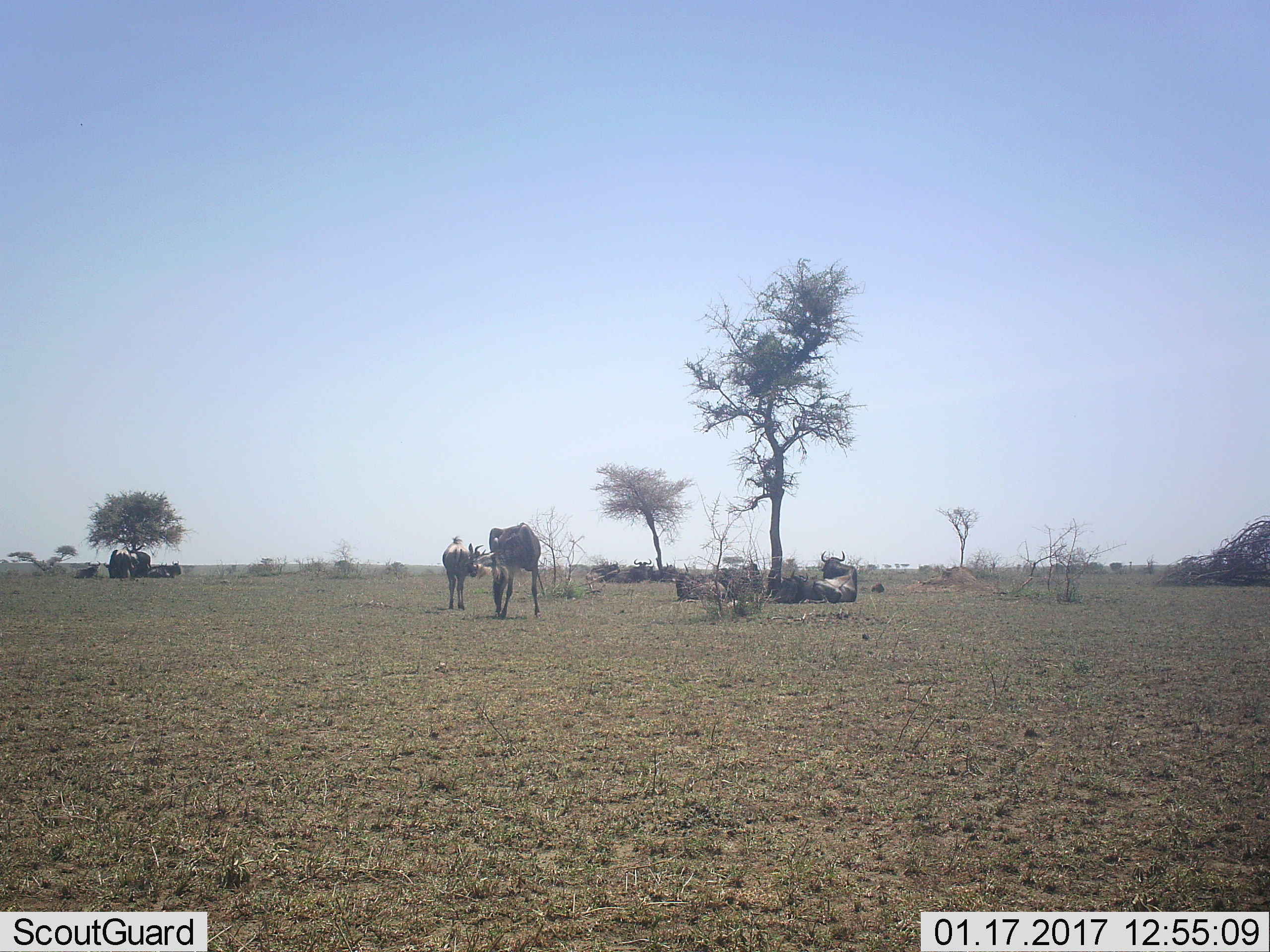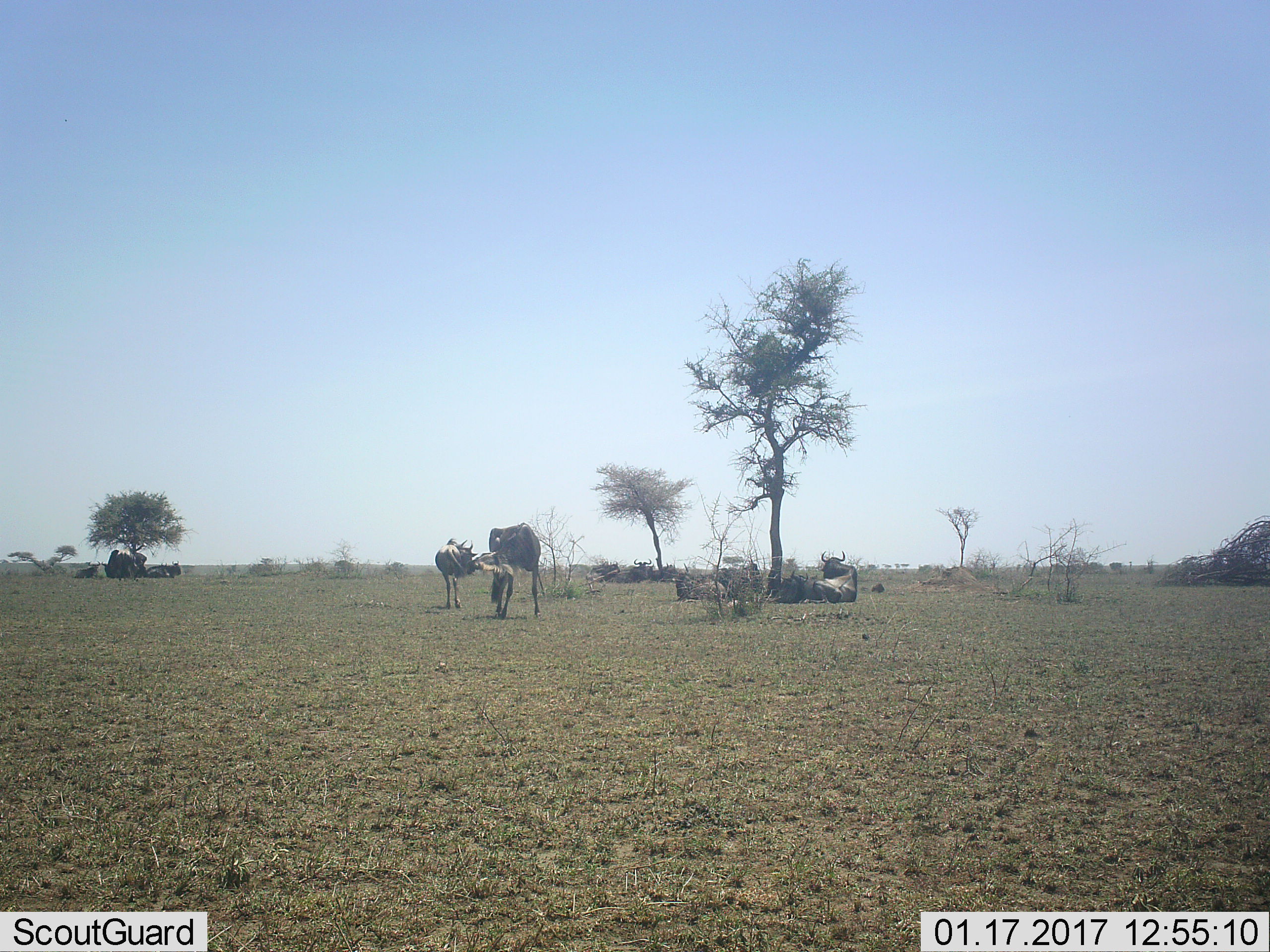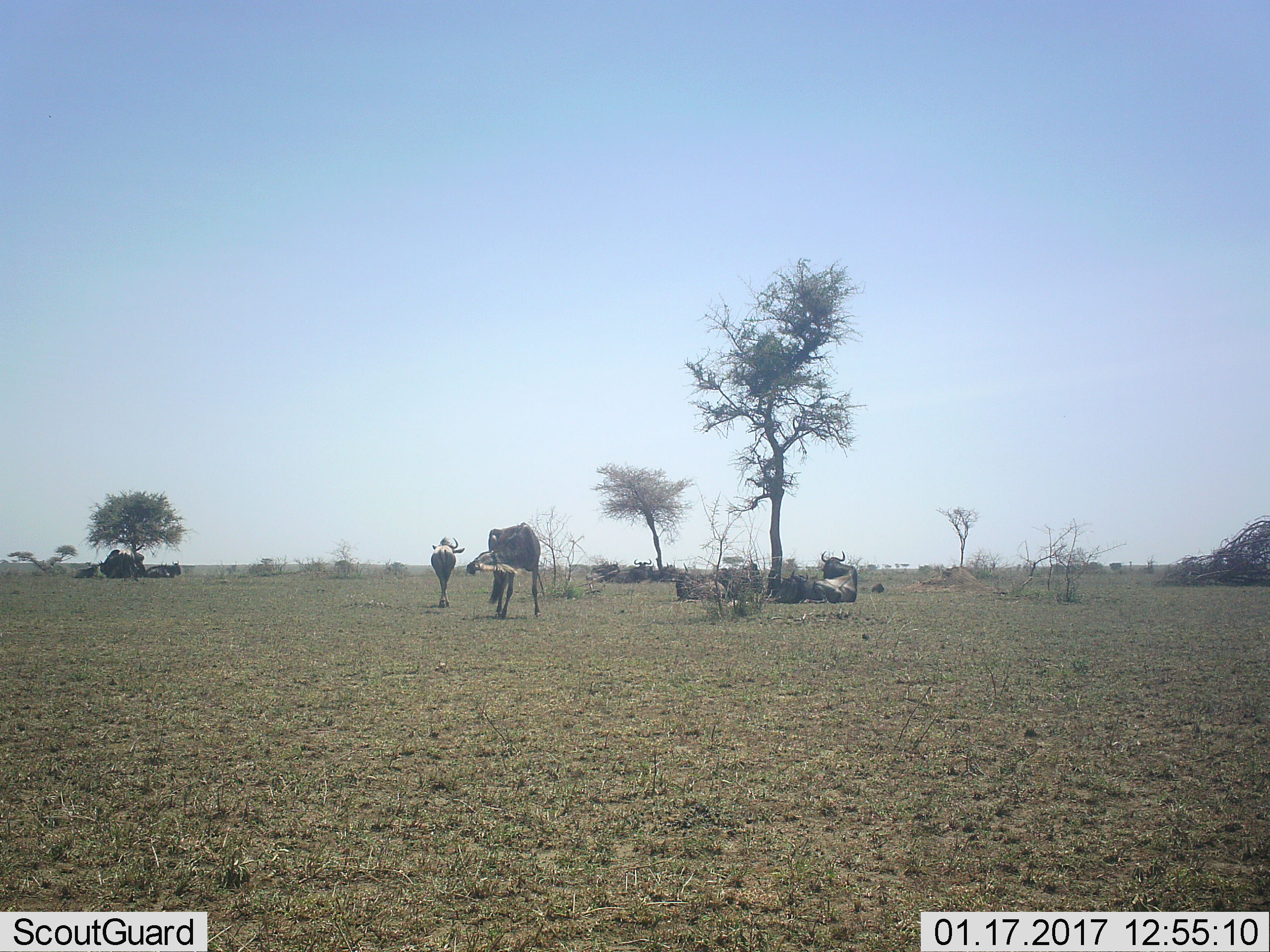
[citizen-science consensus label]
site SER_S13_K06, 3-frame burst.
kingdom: Animalia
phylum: Chordata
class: Mammalia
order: Artiodactyla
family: Bovidae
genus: Connochaetes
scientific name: Connochaetes taurinus taurinus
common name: blue wildebeest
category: wildebeestblue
Wildebeestblue (blue wildebeest) (Connochaetes taurinus taurinus), count 11-50. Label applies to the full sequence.